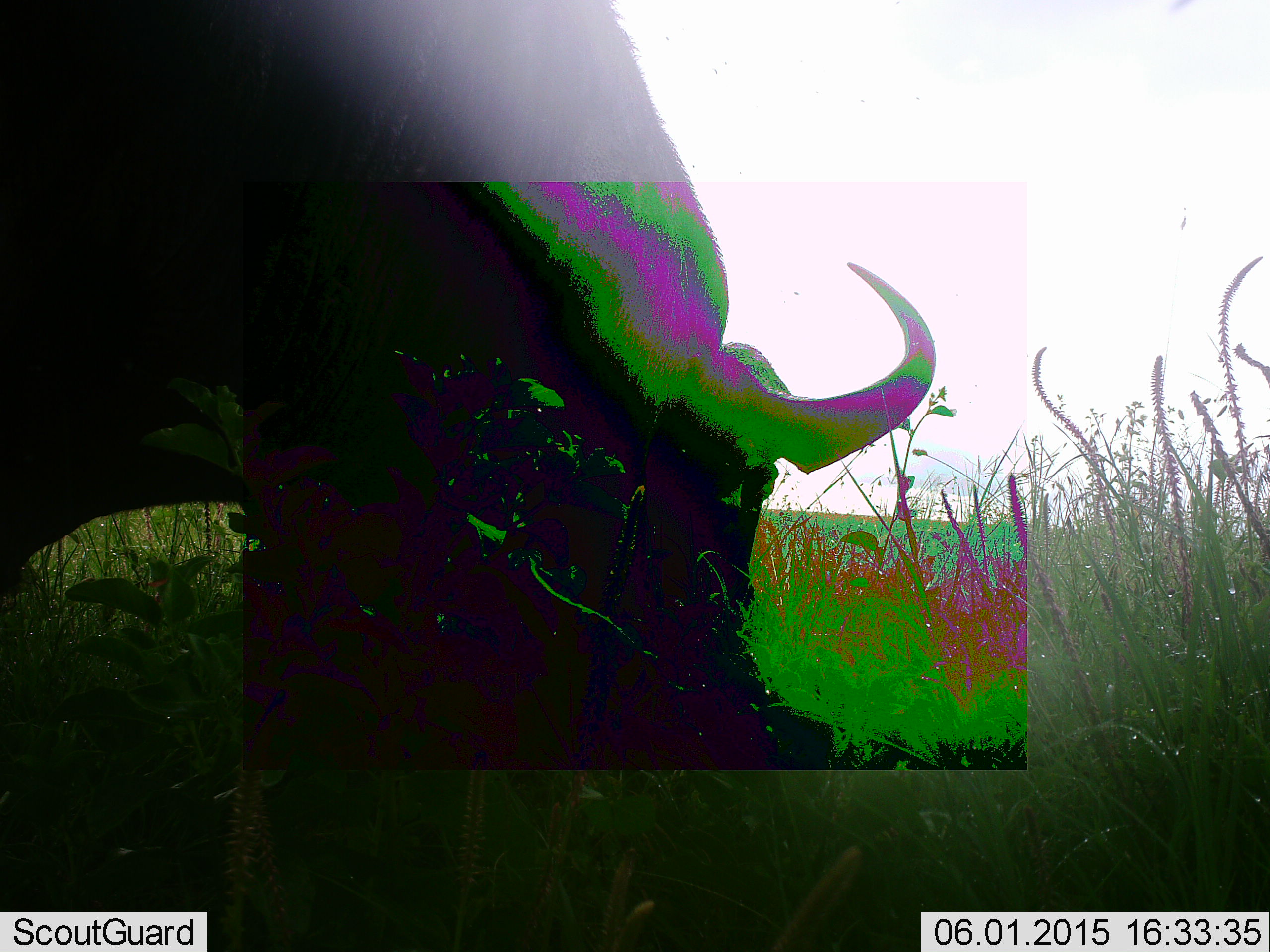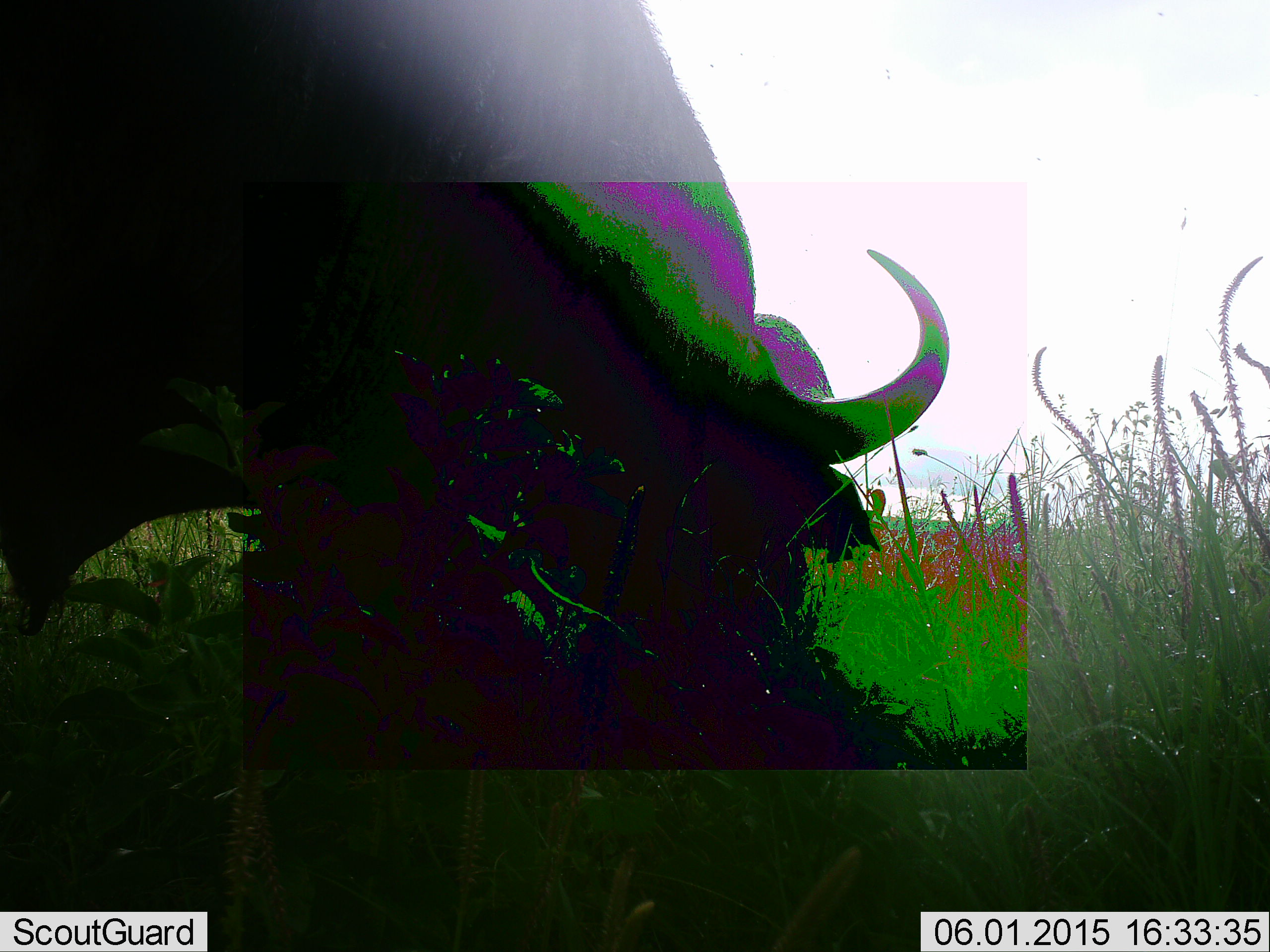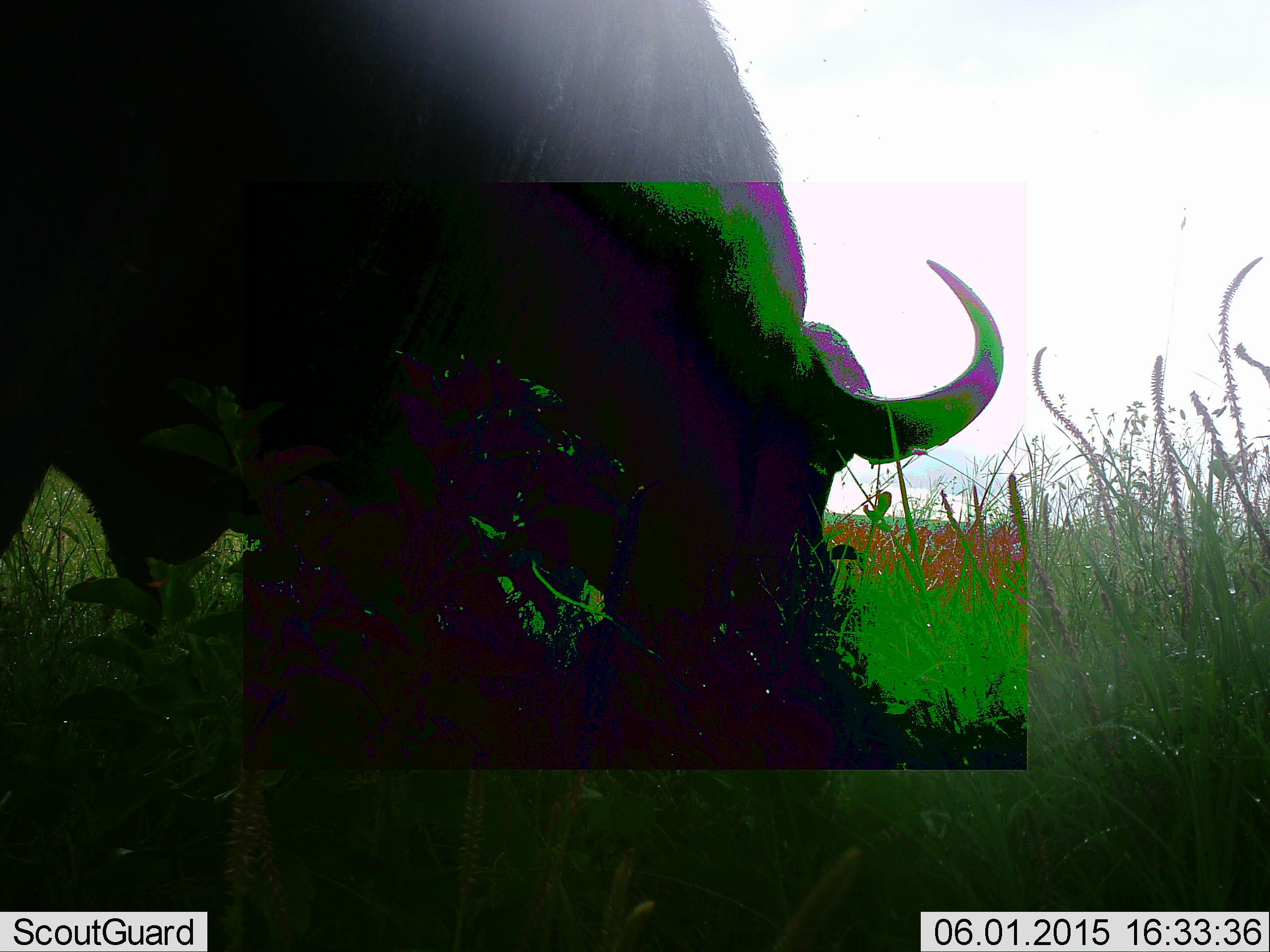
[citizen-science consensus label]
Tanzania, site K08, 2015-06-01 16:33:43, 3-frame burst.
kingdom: Animalia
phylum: Chordata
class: Mammalia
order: Artiodactyla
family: Bovidae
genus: Syncerus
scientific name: Syncerus caffer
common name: cape buffalo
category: buffalo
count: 1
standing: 0%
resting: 0%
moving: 10%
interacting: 0%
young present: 0%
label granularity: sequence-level